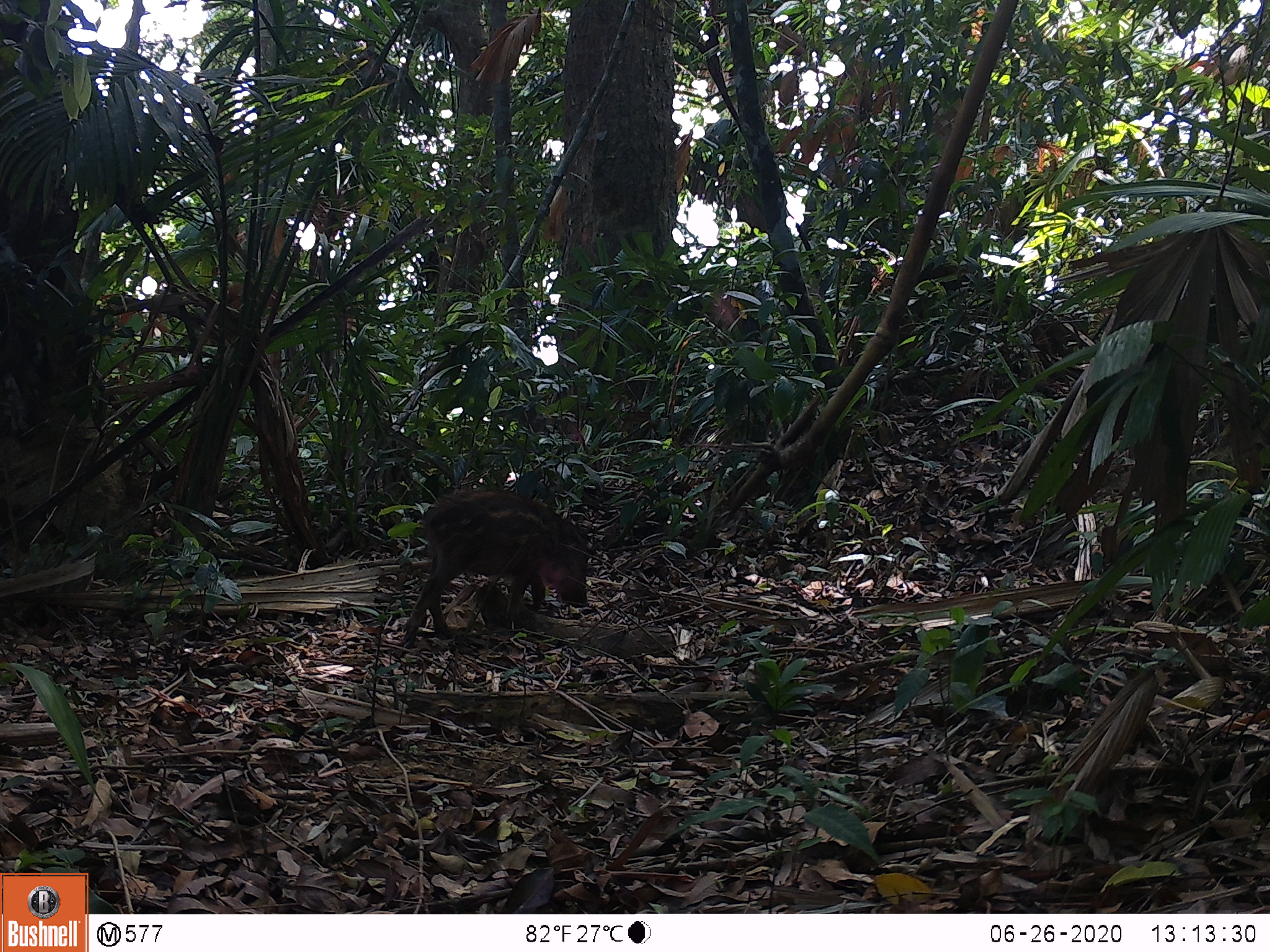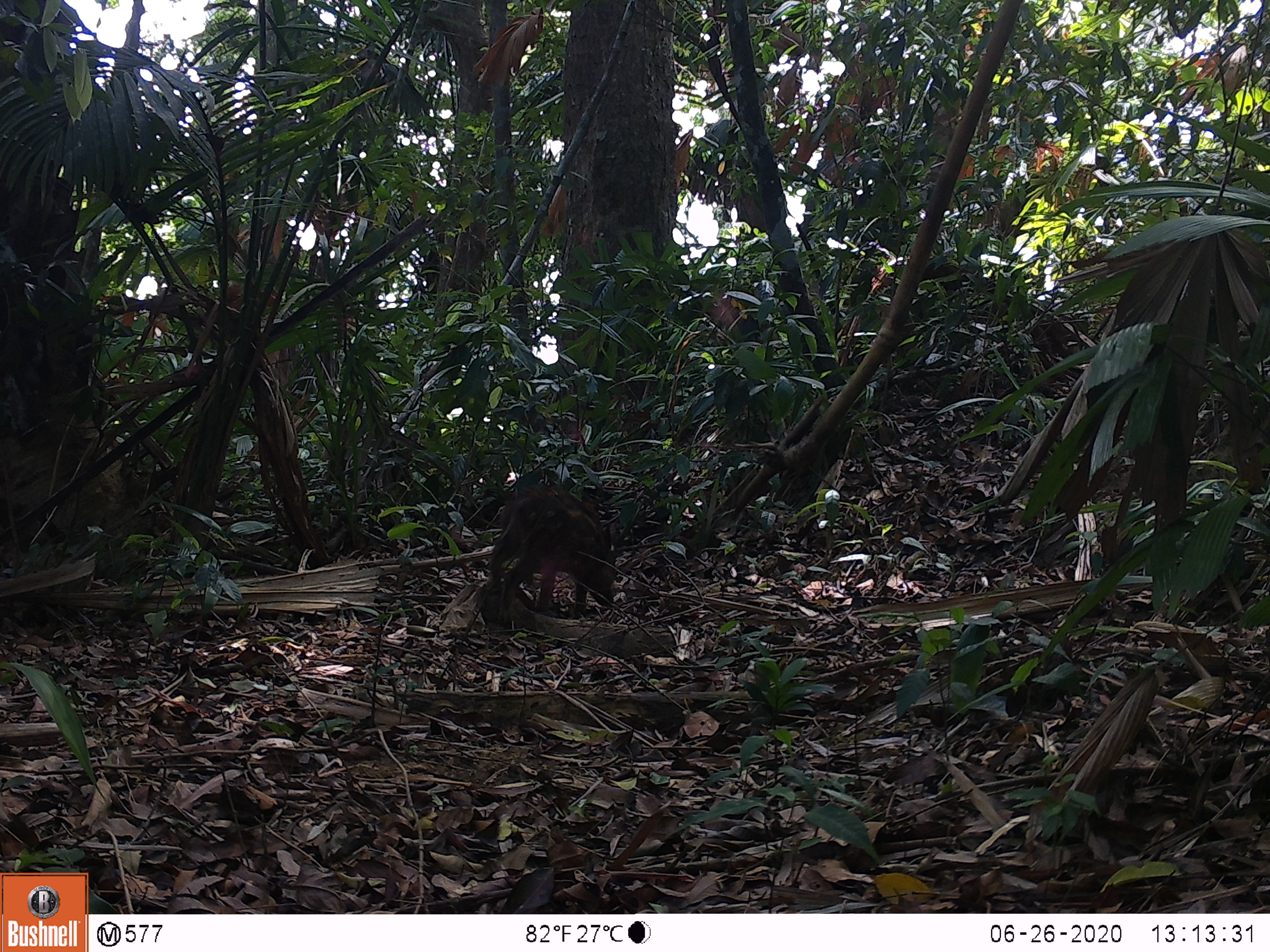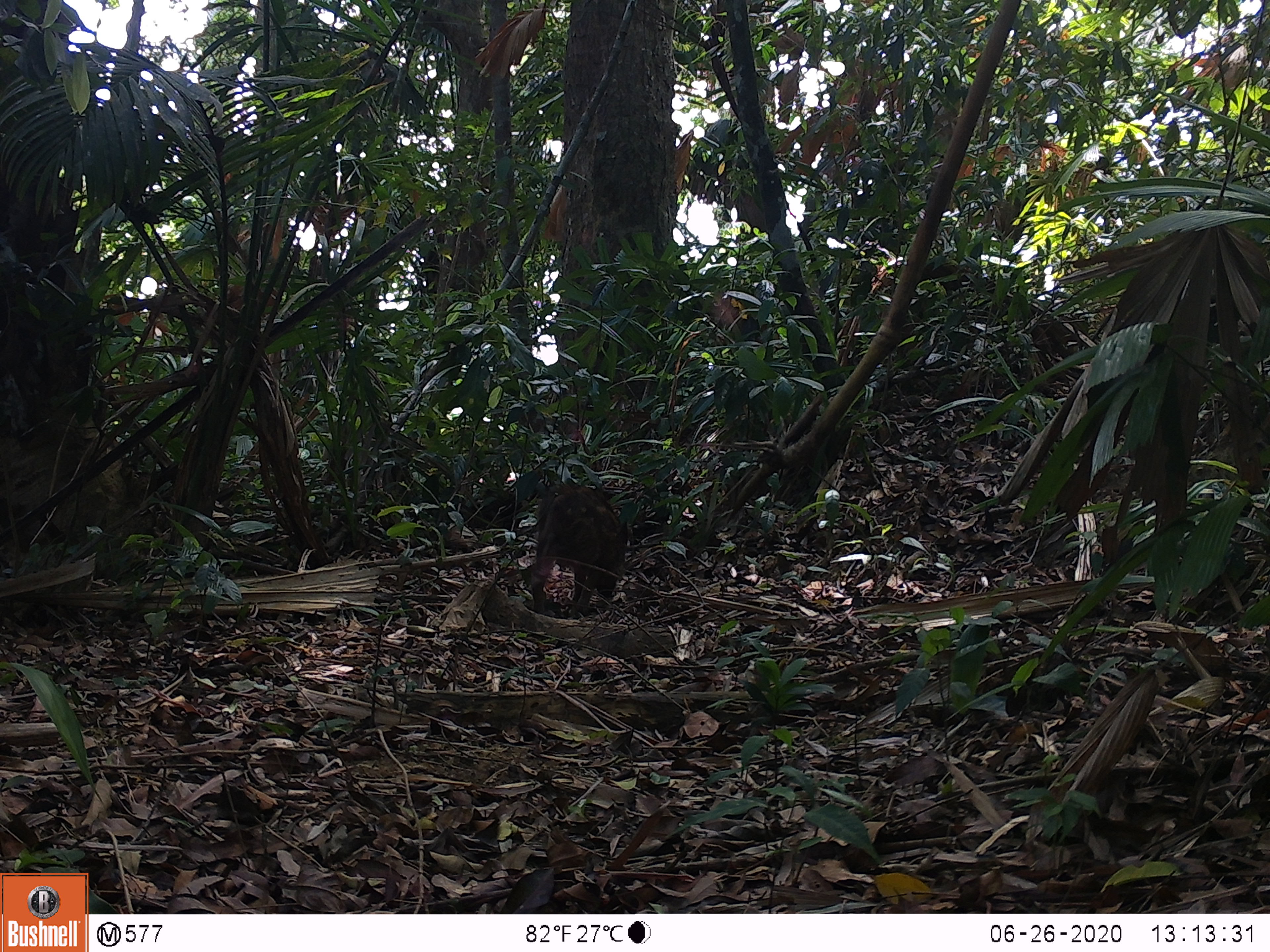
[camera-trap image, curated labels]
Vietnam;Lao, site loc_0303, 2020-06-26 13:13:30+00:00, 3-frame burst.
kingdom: Animalia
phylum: Chordata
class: Mammalia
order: Artiodactyla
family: Suidae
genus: Sus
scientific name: Sus scrofa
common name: eurasian wild pig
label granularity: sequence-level